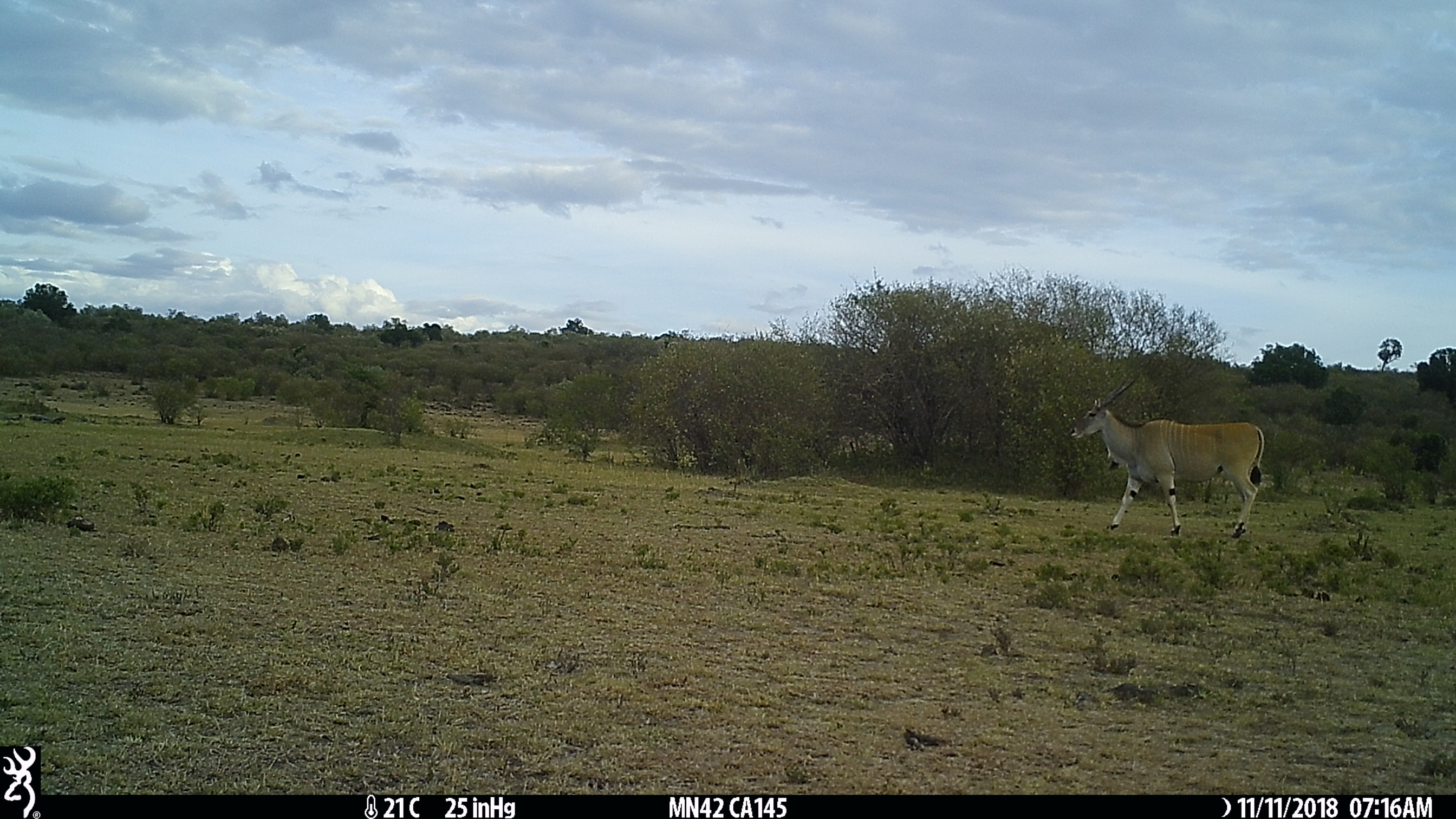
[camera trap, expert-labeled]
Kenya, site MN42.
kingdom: Animalia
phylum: Chordata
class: Mammalia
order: Artiodactyla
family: Bovidae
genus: Tragelaphus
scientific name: Tragelaphus oryx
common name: eland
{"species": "eland (Tragelaphus oryx)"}